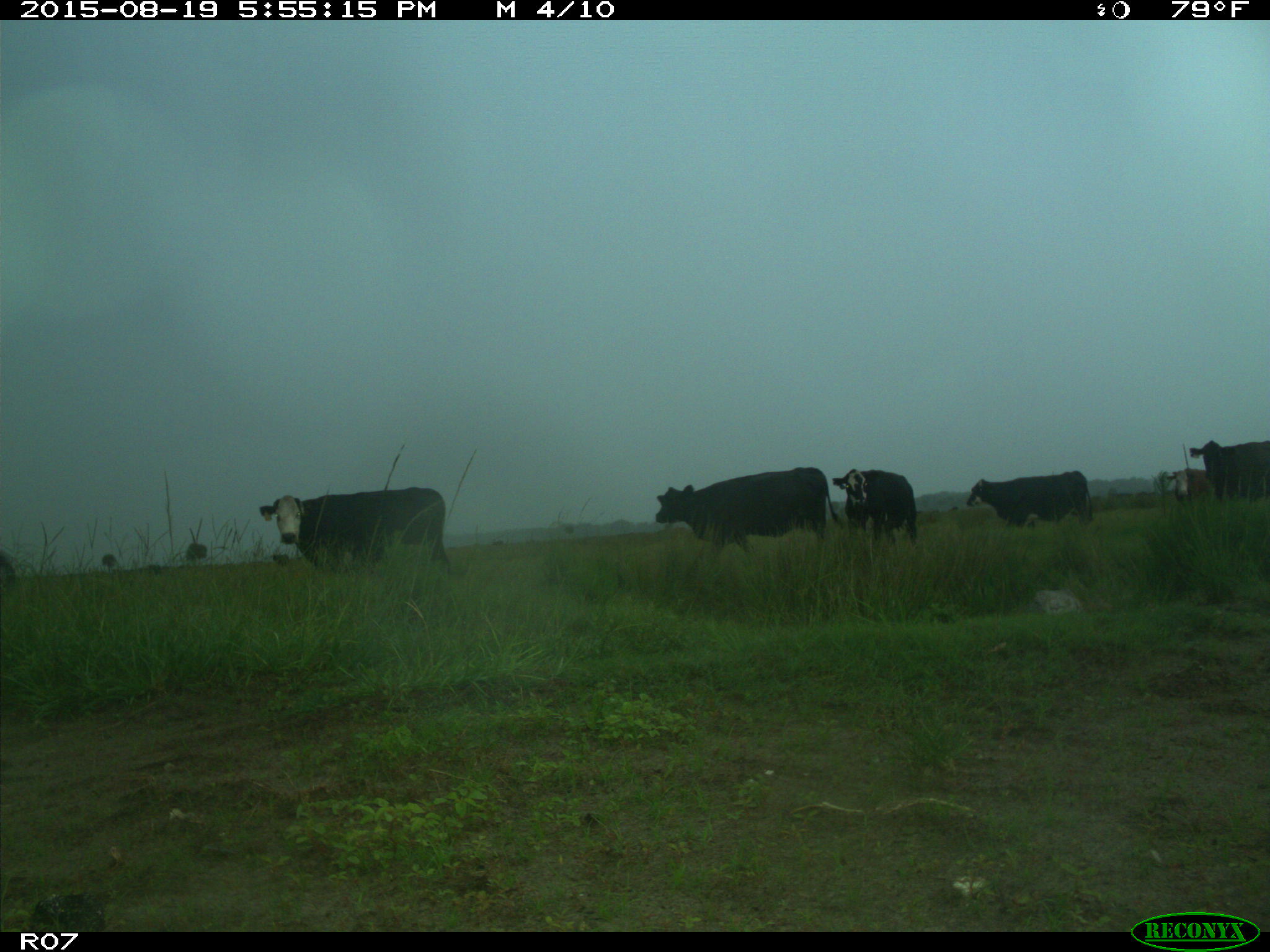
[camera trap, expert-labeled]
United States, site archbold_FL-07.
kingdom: Animalia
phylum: Chordata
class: Mammalia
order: Artiodactyla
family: Bovidae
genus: Bos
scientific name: Bos taurus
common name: domestic cow